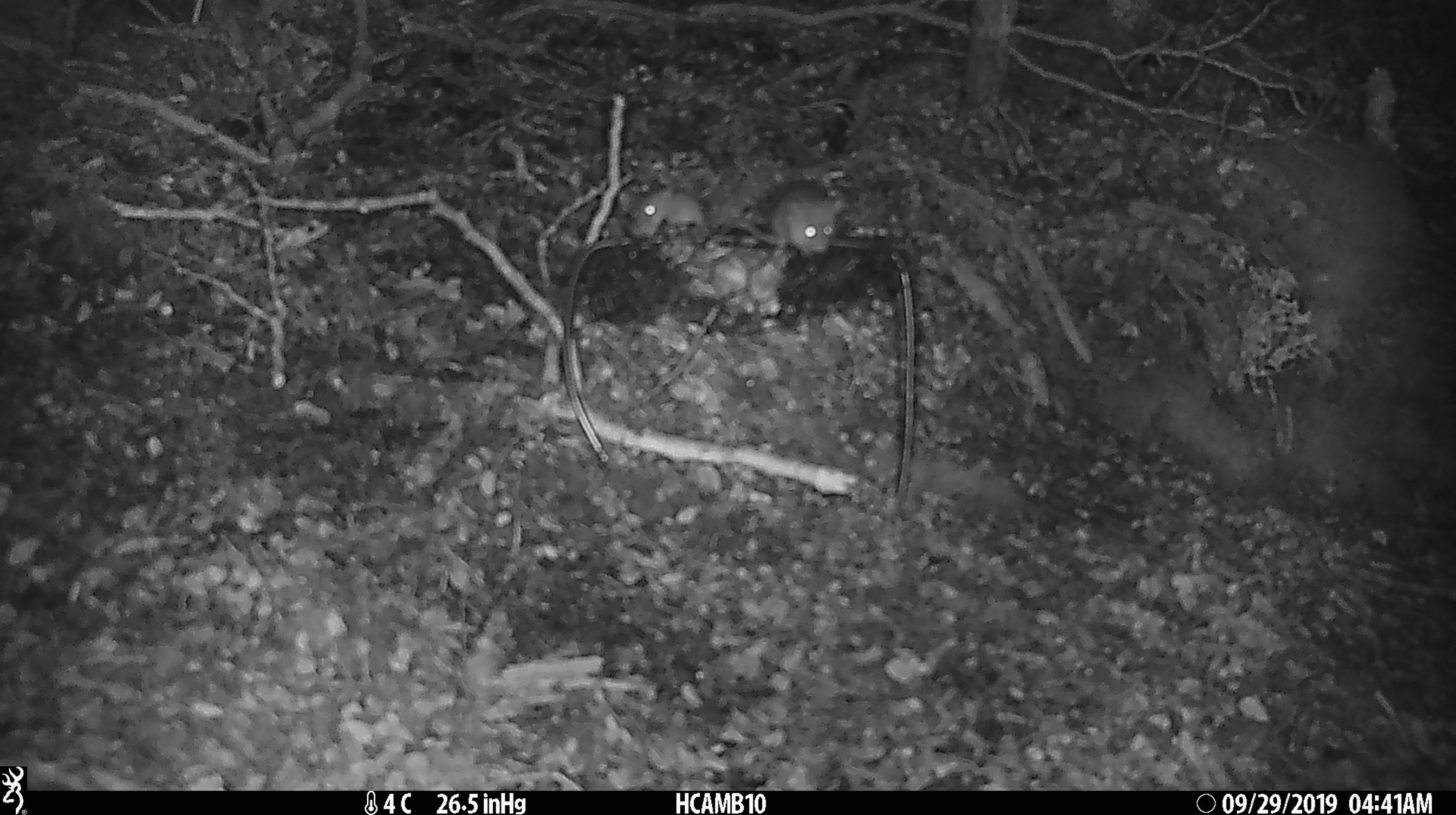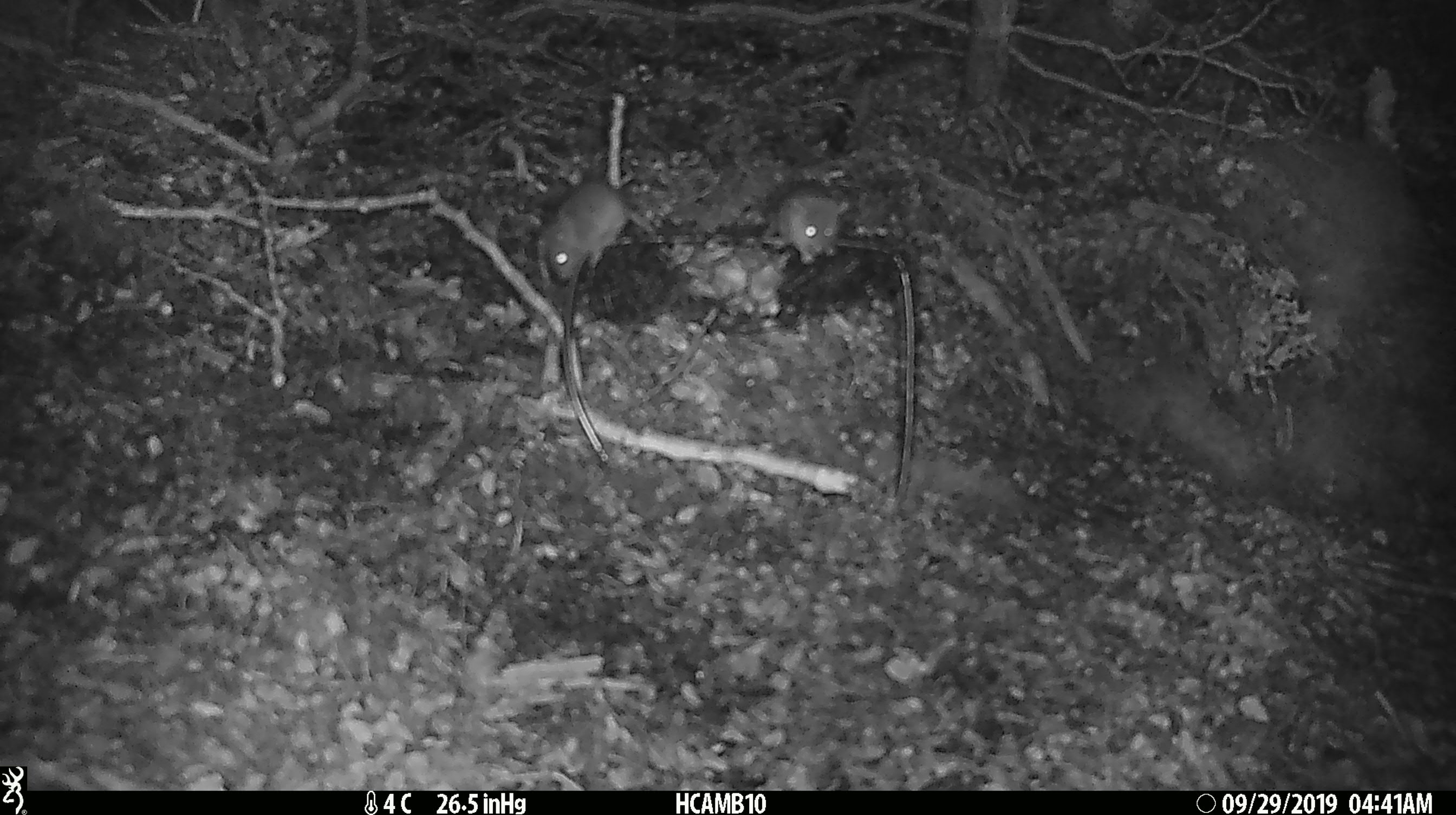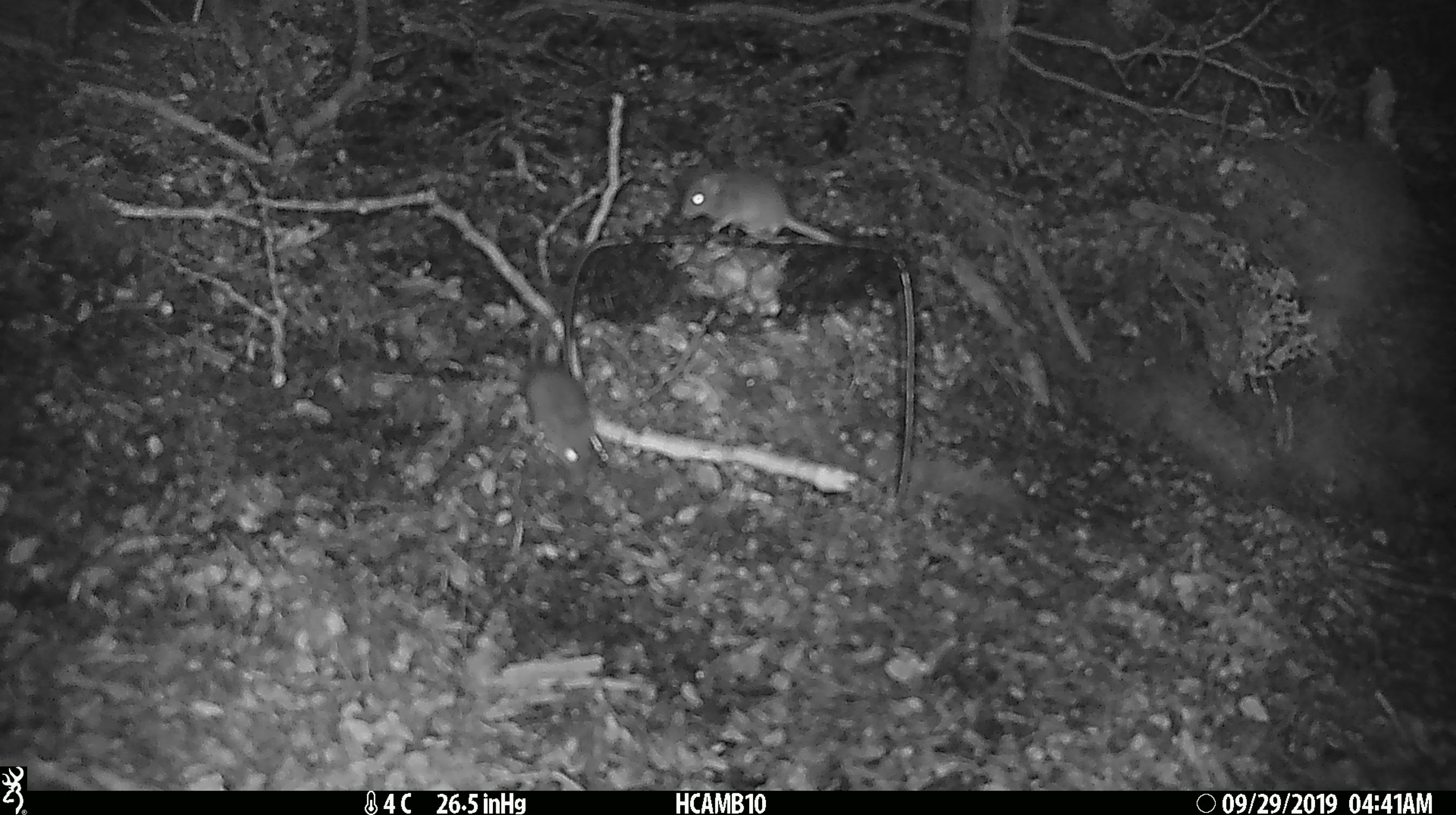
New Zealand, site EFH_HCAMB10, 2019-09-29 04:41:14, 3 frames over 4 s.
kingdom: Animalia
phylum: Chordata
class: Mammalia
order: Rodentia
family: Muridae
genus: Rattus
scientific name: Rattus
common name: rat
Rat (Rattus).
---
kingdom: Animalia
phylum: Chordata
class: Mammalia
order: Rodentia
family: Muridae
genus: Mus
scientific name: Mus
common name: mouse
Mouse (Mus).